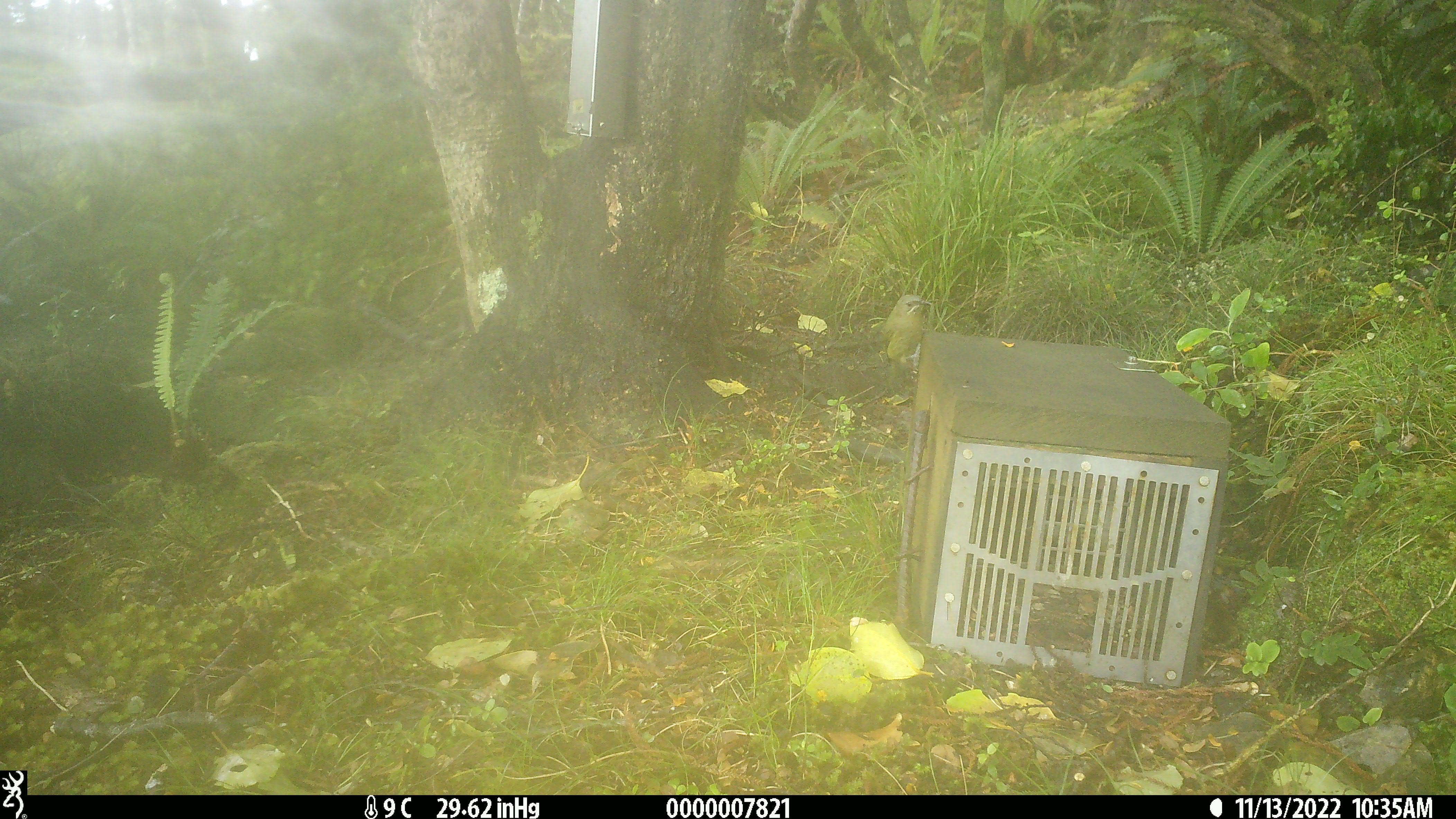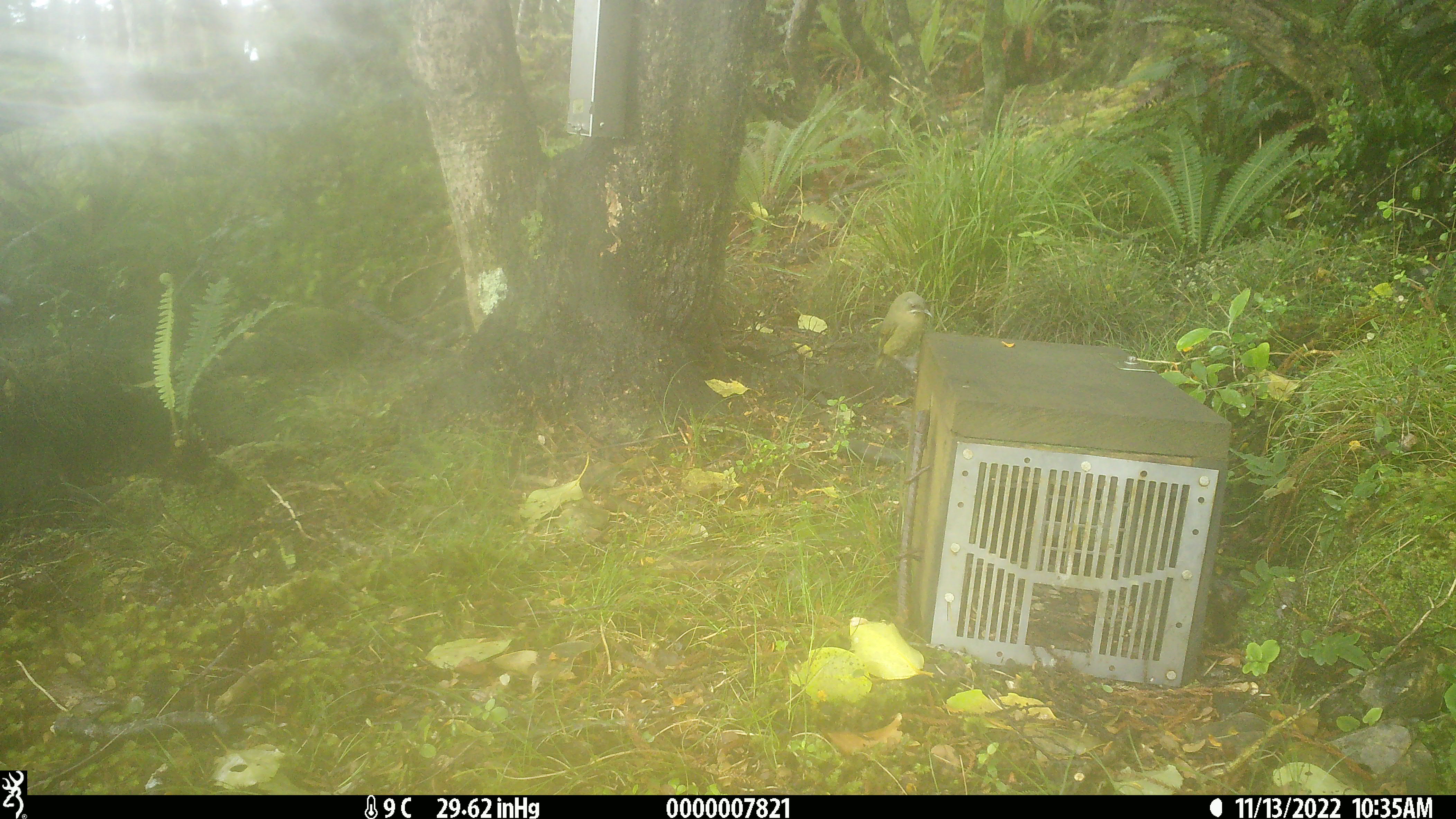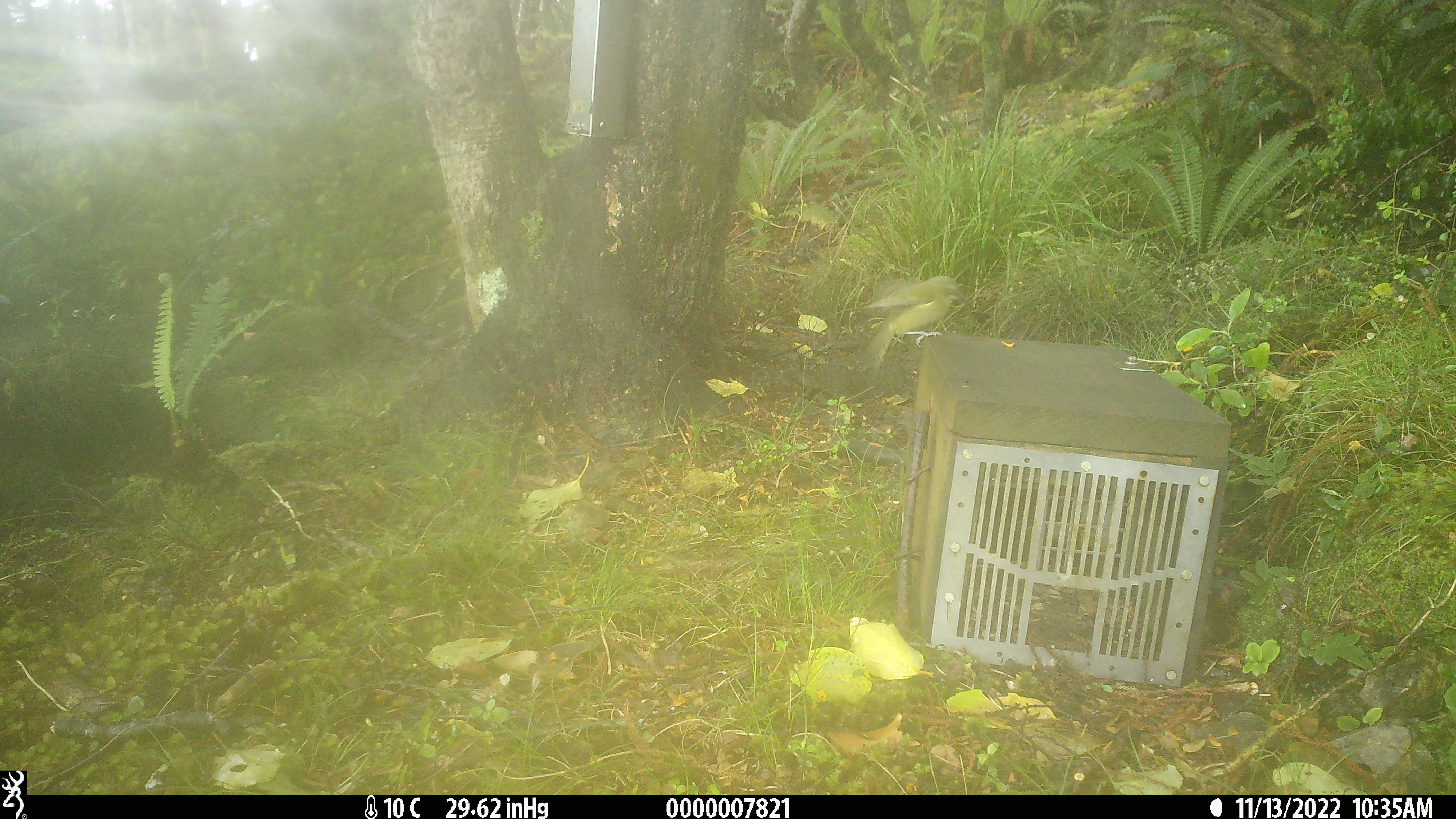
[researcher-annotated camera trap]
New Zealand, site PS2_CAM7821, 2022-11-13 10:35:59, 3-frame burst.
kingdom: Animalia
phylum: Chordata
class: Aves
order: Passeriformes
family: Meliphagidae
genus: Anthornis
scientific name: Anthornis melanura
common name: new zealand bellbird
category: bellbird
Bellbird (new zealand bellbird) (Anthornis melanura).